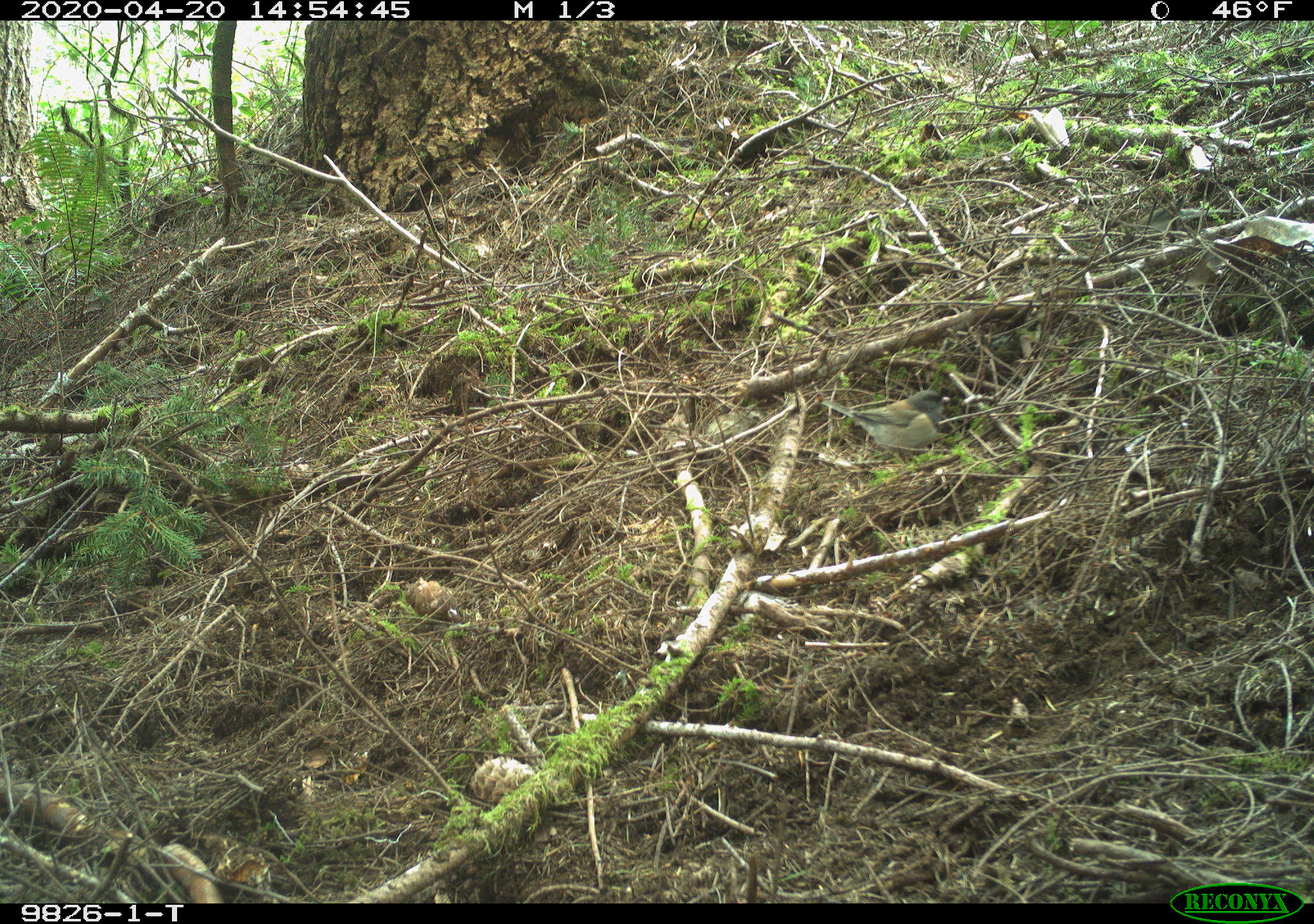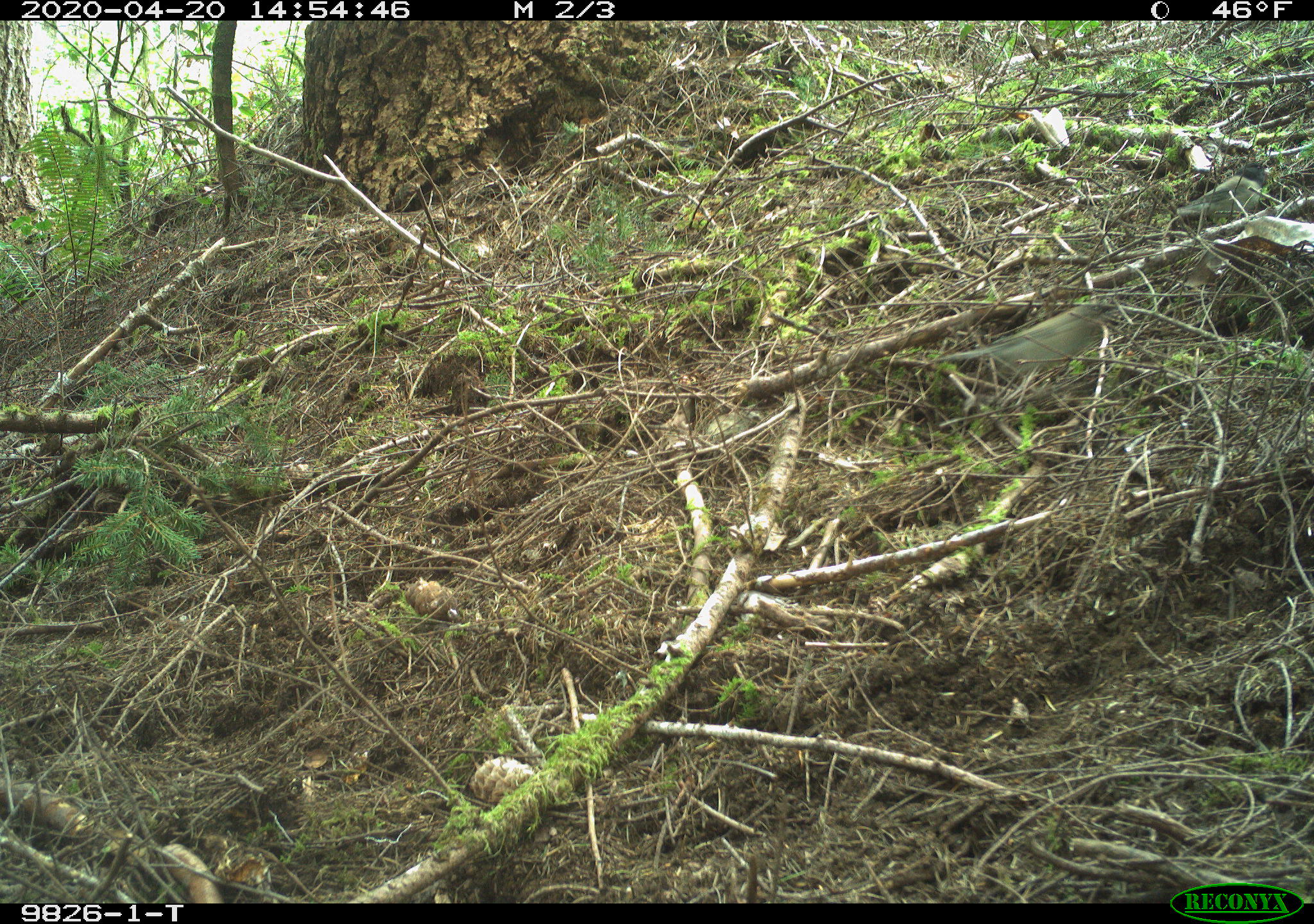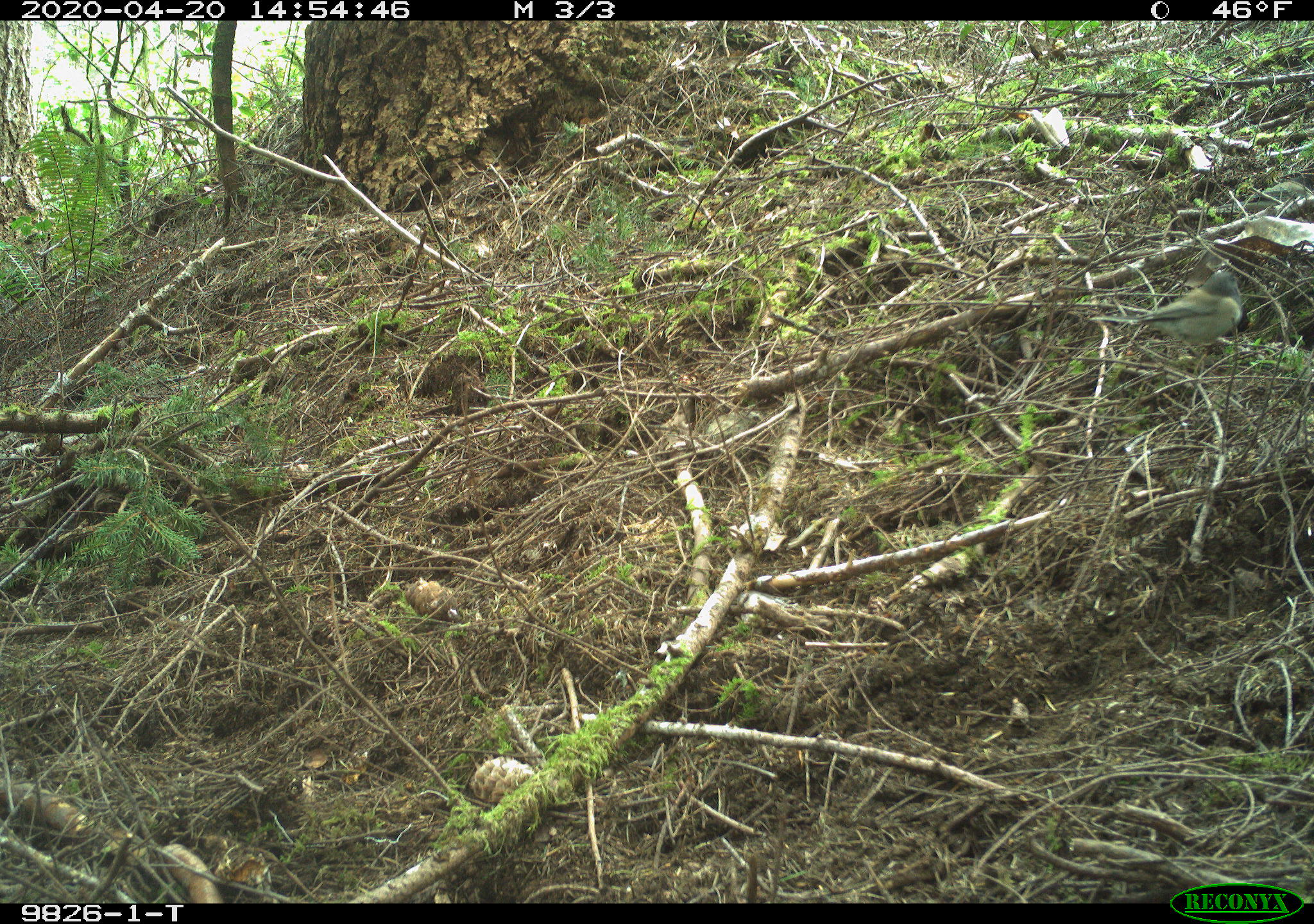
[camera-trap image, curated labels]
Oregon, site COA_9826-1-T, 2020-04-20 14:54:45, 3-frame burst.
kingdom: Animalia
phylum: Chordata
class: Aves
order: Passeriformes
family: Passerellidae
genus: Junco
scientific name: Junco hyemalis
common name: dark-eyed junco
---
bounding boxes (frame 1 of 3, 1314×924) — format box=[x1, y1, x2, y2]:
dark-eyed junco: box=[823, 381, 964, 465]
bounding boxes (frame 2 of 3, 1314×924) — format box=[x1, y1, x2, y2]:
dark-eyed junco: box=[938, 294, 1128, 405]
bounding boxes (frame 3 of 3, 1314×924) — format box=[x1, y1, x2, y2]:
dark-eyed junco: box=[1119, 261, 1252, 350]